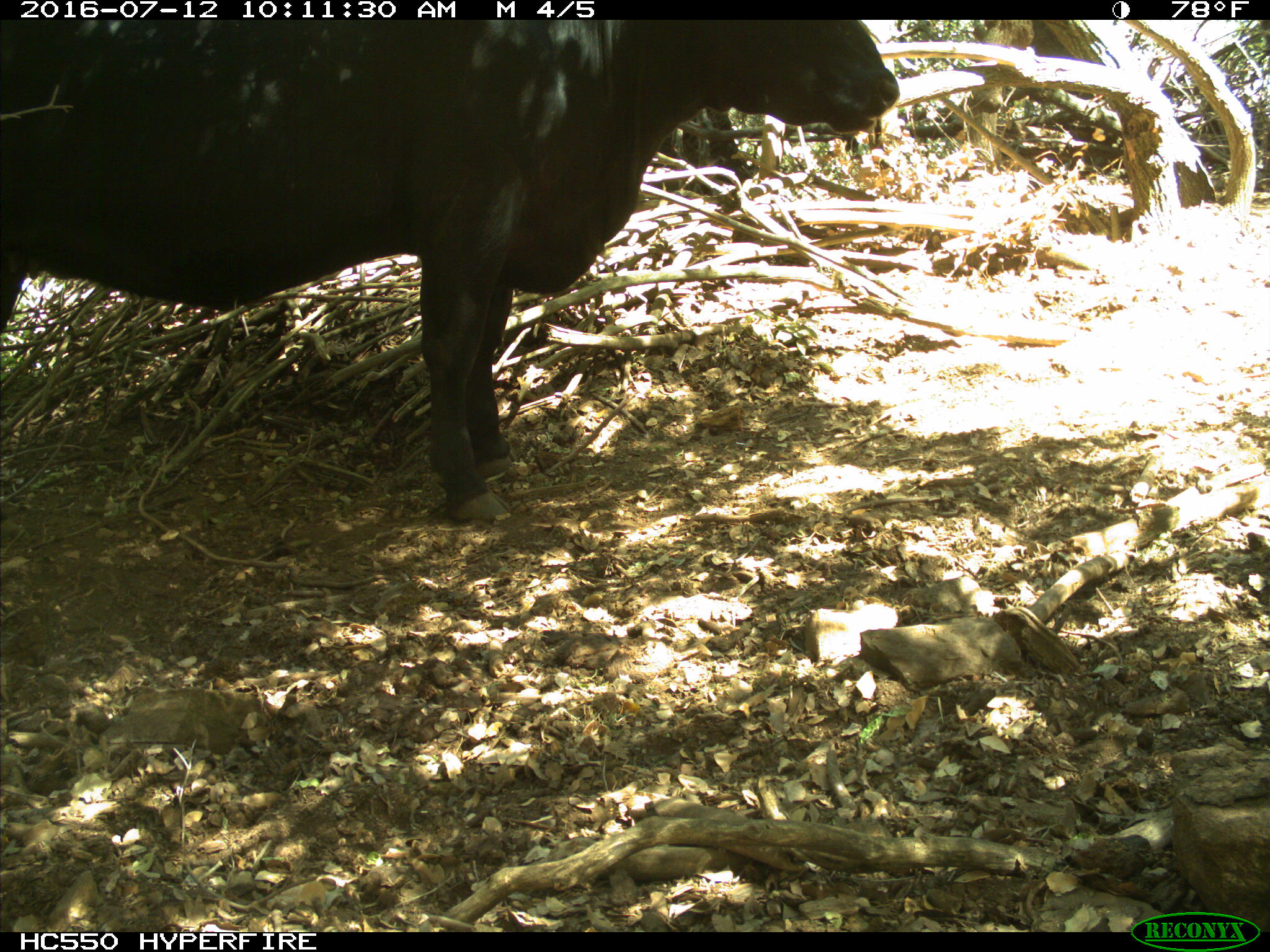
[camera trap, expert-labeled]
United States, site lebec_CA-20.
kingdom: Animalia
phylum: Chordata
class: Mammalia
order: Artiodactyla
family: Bovidae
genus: Bos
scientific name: Bos taurus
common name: domestic cow